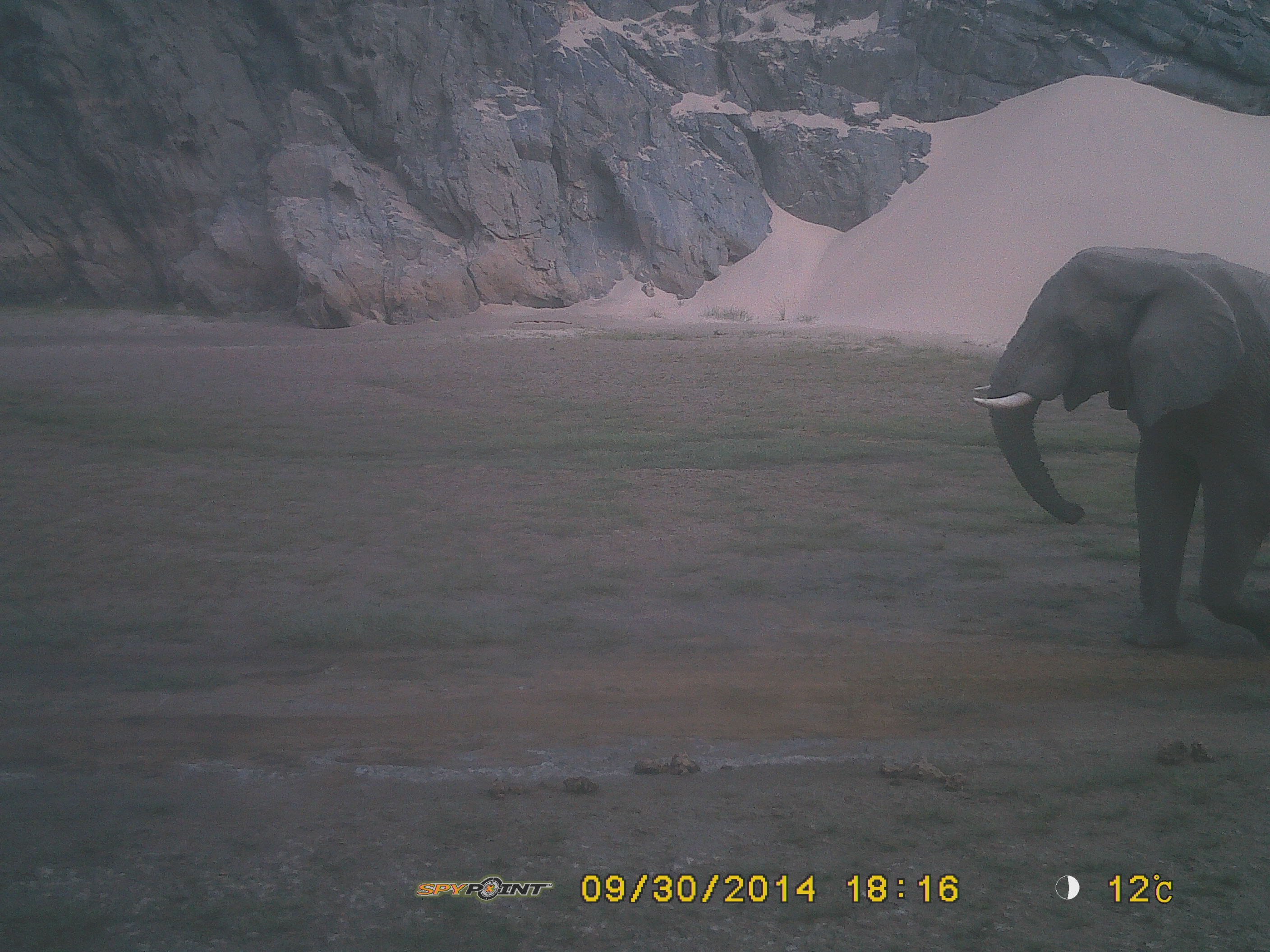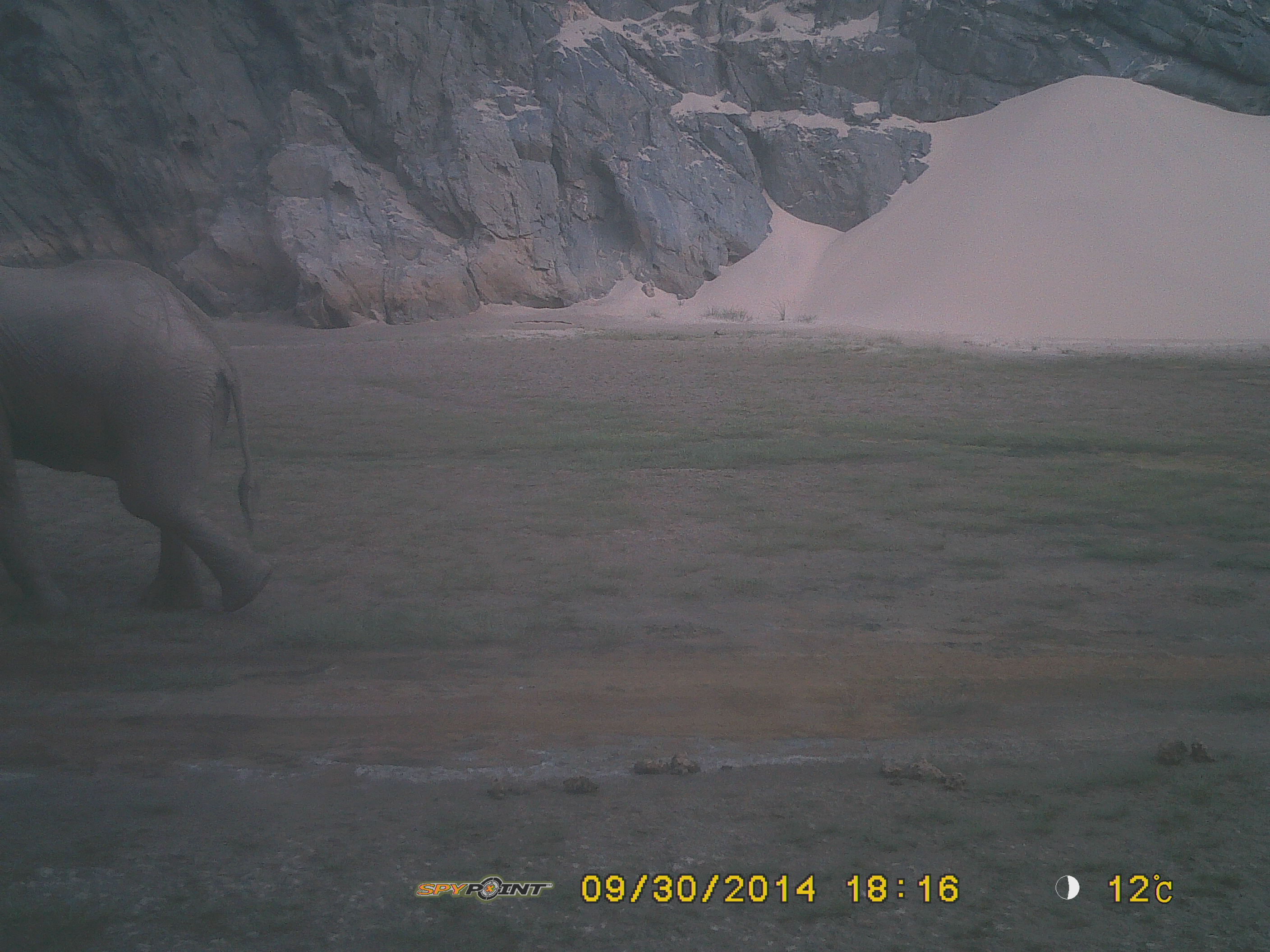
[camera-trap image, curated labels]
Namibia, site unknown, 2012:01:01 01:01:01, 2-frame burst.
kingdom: Animalia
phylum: Chordata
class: Mammalia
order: Proboscidea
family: Elephantidae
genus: Loxodonta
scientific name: Loxodonta africana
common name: african elephant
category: loxodanta africana